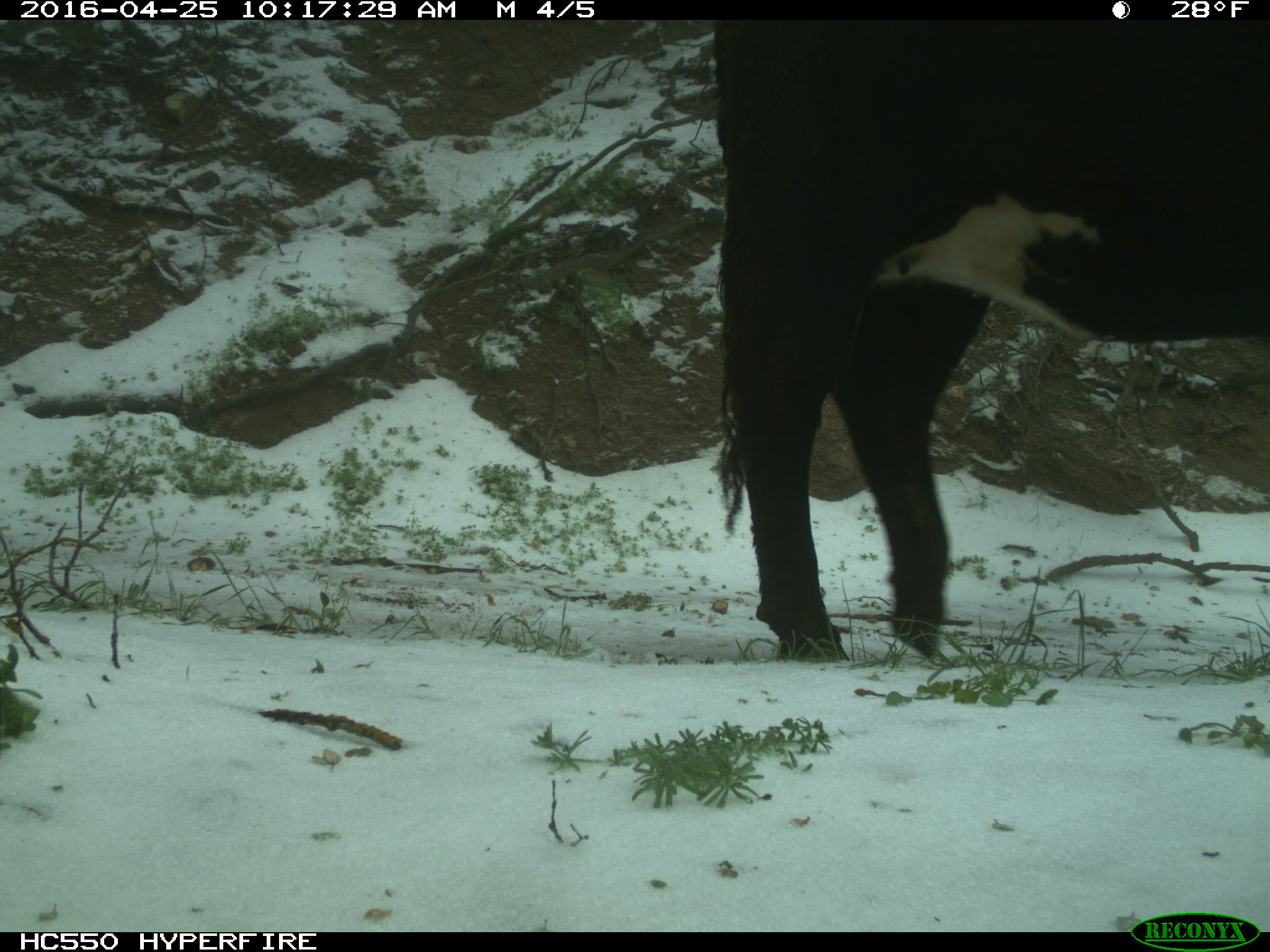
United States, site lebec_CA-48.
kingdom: Animalia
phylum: Chordata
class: Mammalia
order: Artiodactyla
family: Bovidae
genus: Bos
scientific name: Bos taurus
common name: domestic cow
Bos taurus (domestic cow).